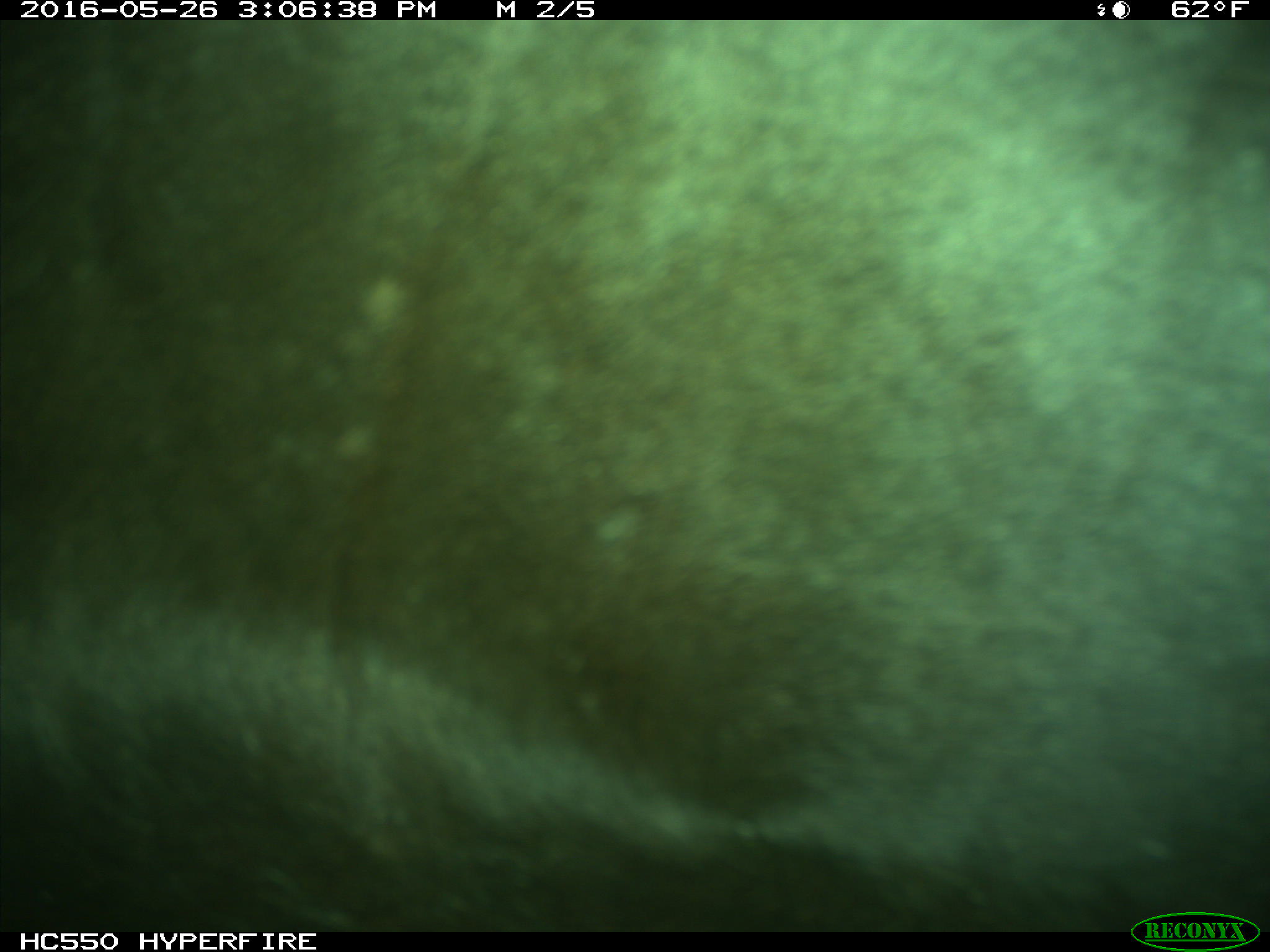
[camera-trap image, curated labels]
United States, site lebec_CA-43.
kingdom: Animalia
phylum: Chordata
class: Mammalia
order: Artiodactyla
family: Bovidae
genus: Bos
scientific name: Bos taurus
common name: domestic cow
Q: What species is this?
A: Bos taurus (domestic cow).